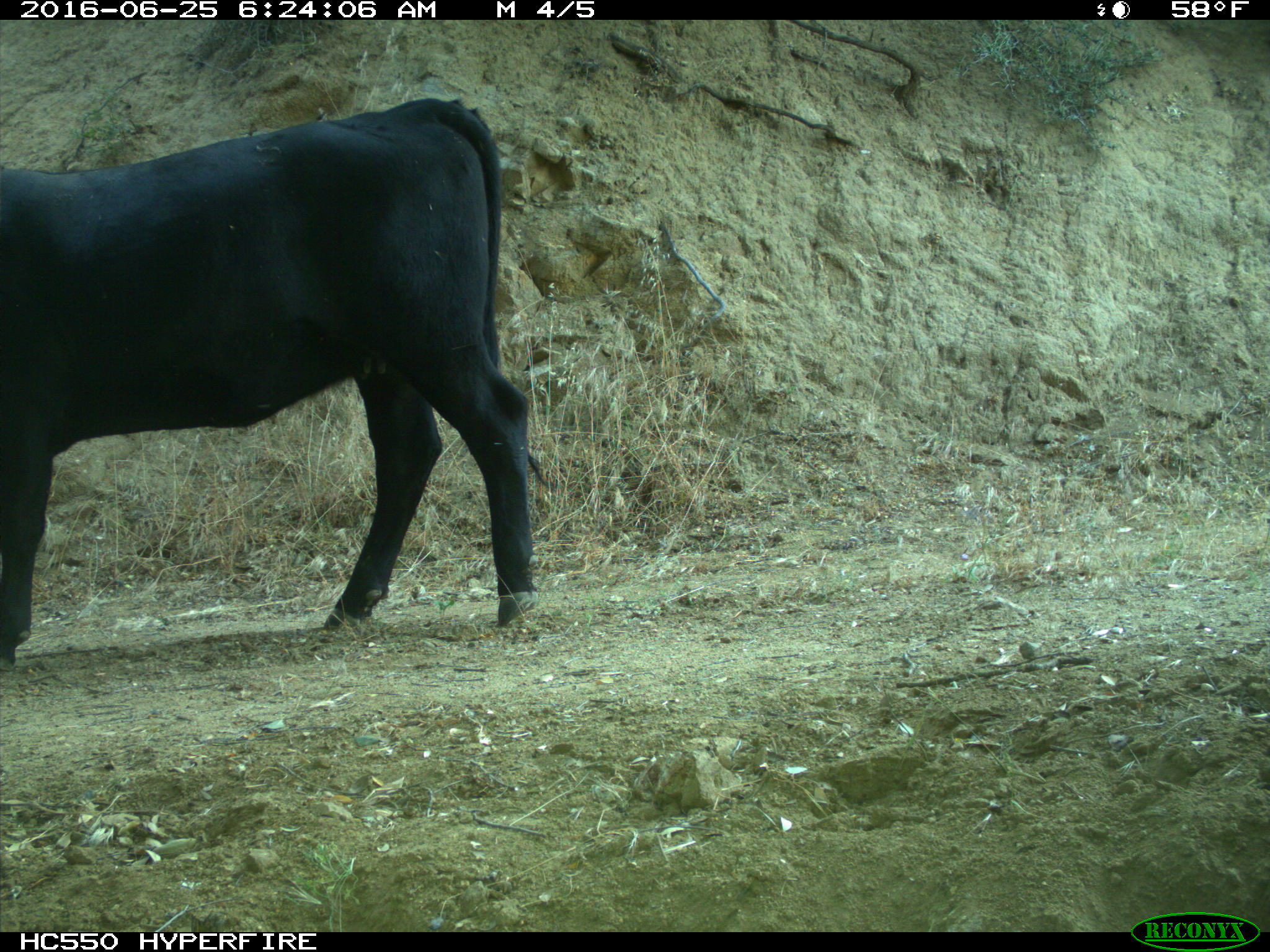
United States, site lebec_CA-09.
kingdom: Animalia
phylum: Chordata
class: Mammalia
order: Artiodactyla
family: Bovidae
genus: Bos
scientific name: Bos taurus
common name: domestic cow